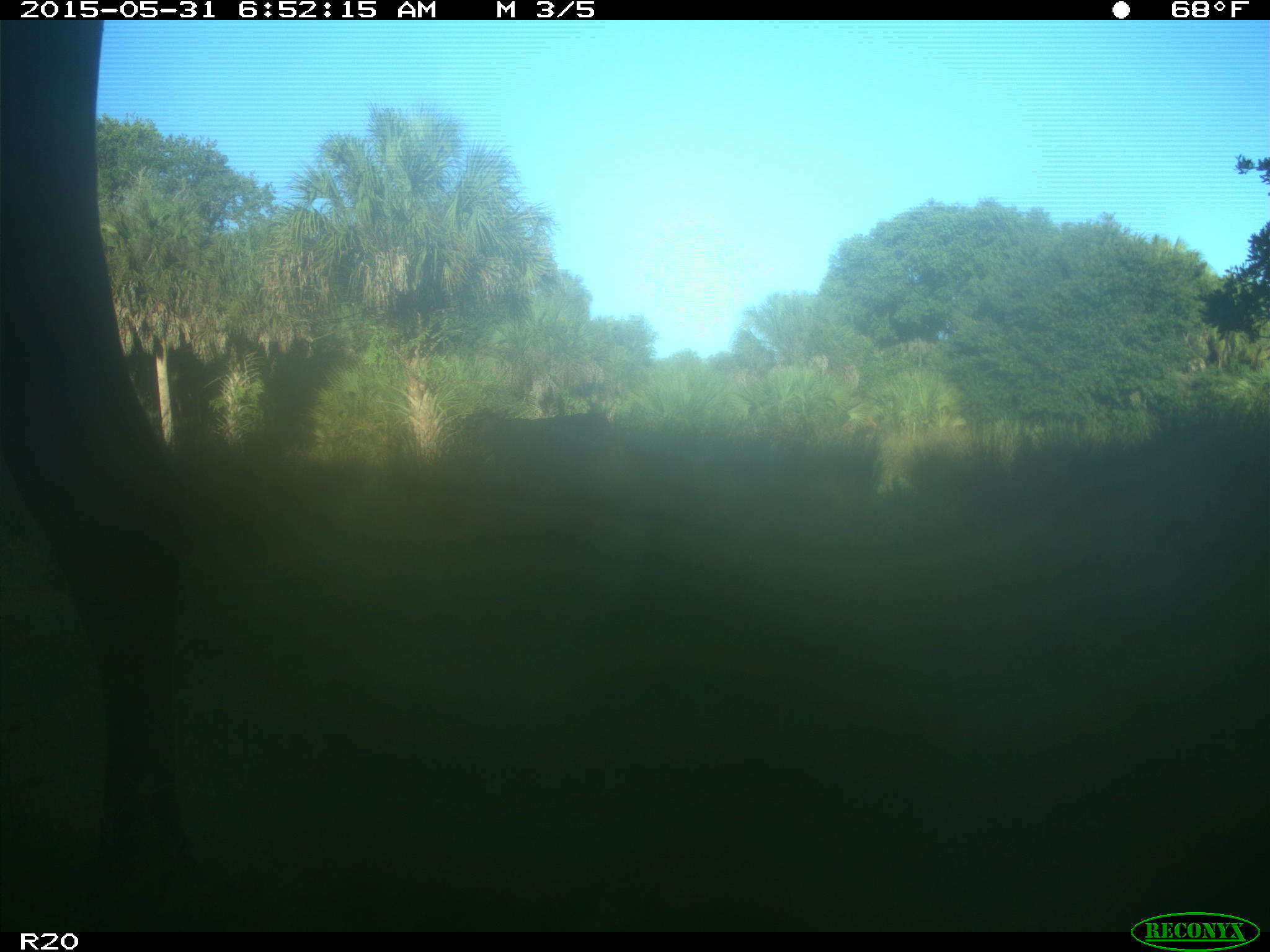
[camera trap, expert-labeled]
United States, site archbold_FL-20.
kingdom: Animalia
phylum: Chordata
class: Mammalia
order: Artiodactyla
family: Bovidae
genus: Bos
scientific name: Bos taurus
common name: domestic cow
Bos taurus (domestic cow).